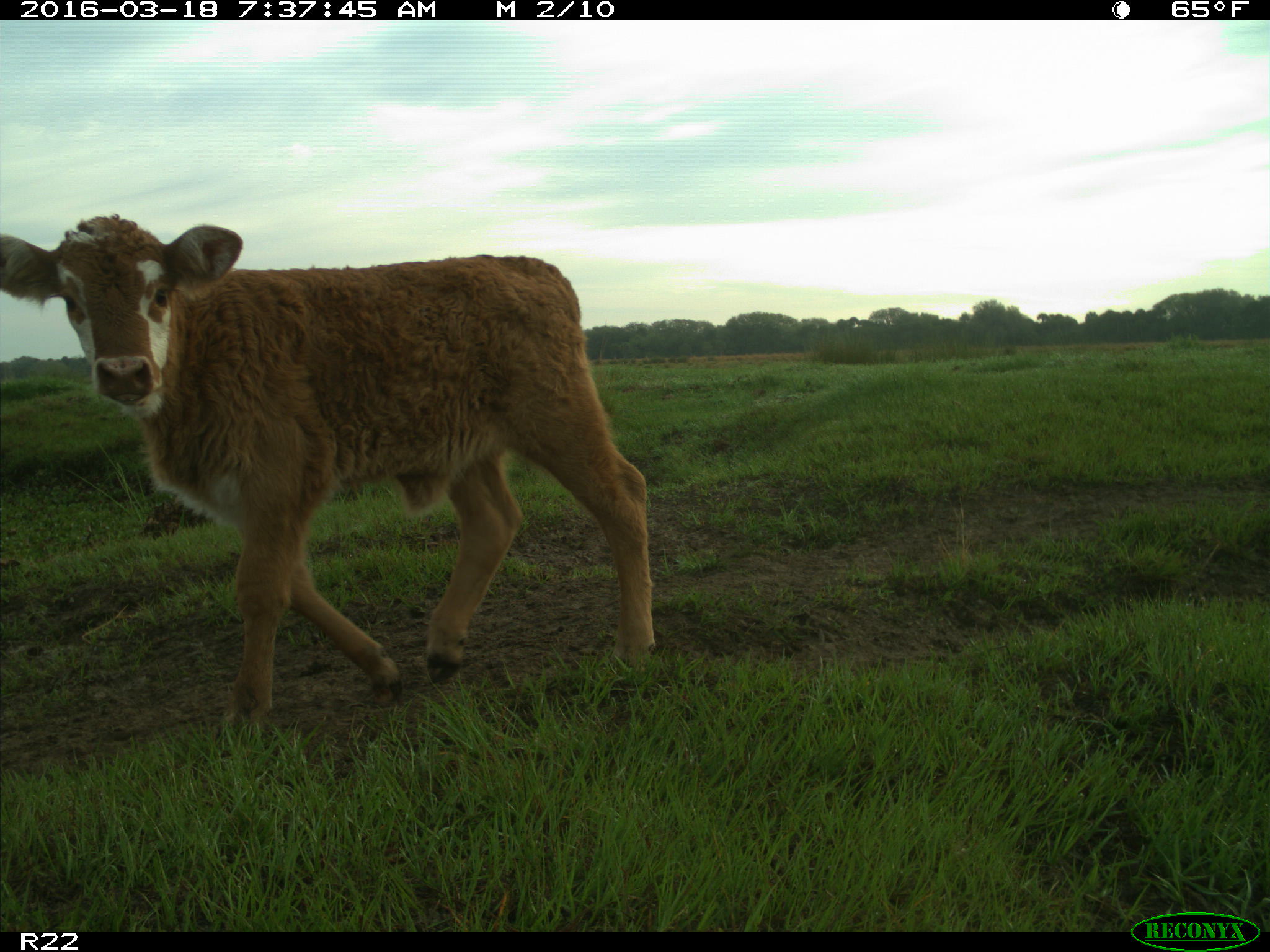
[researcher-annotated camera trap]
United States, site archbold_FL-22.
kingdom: Animalia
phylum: Chordata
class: Mammalia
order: Artiodactyla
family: Bovidae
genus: Bos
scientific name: Bos taurus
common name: domestic cow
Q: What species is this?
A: Bos taurus (domestic cow).